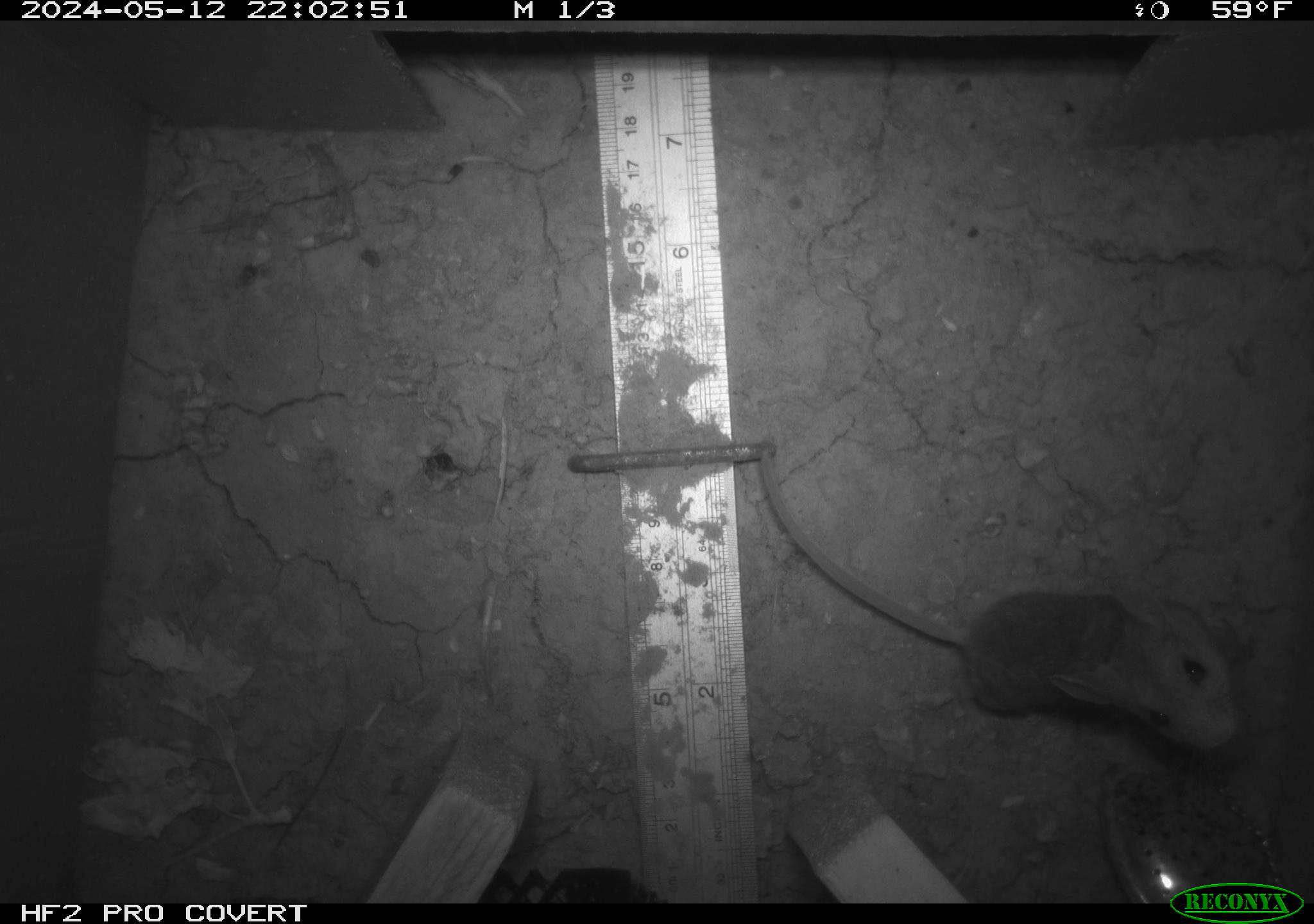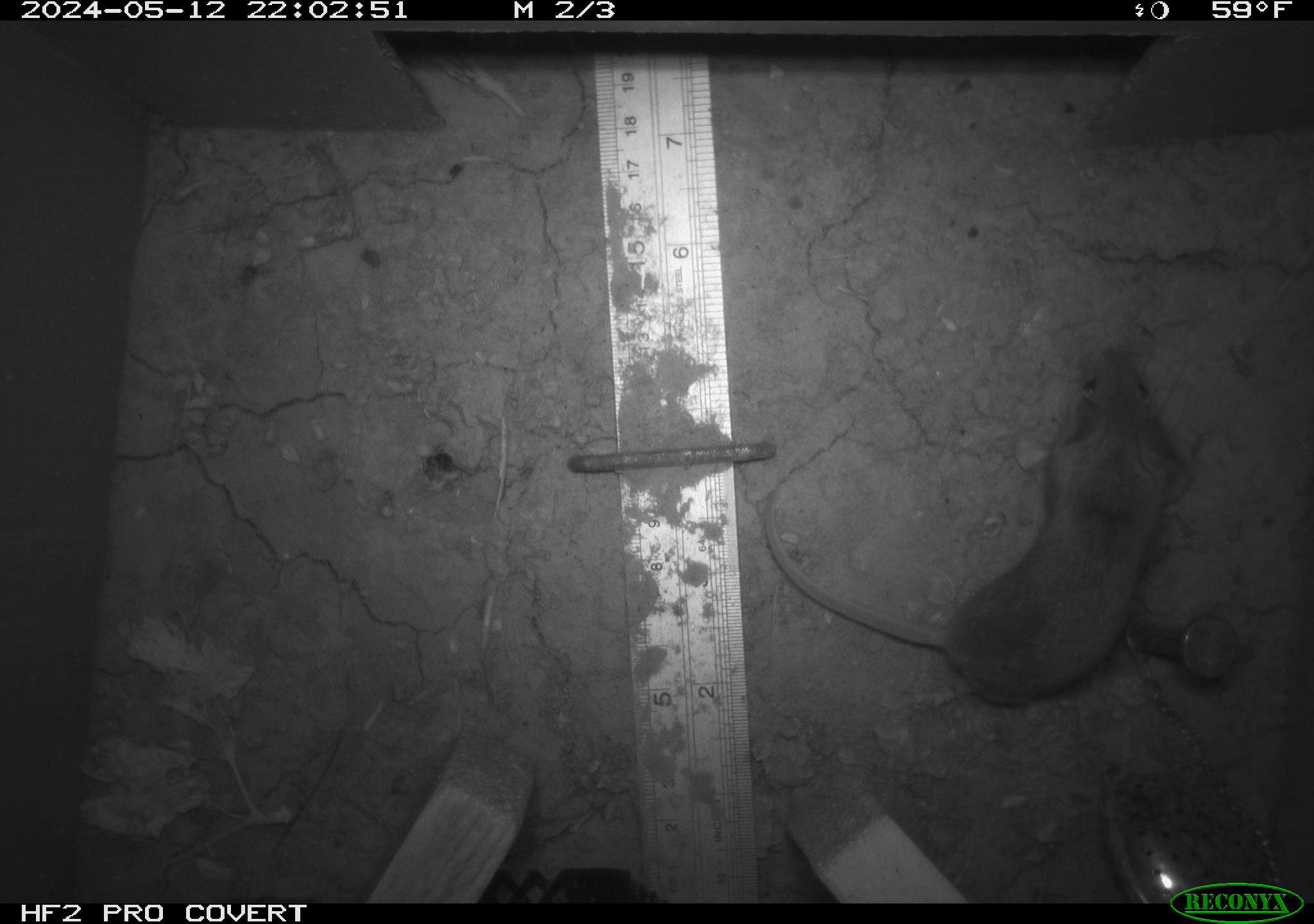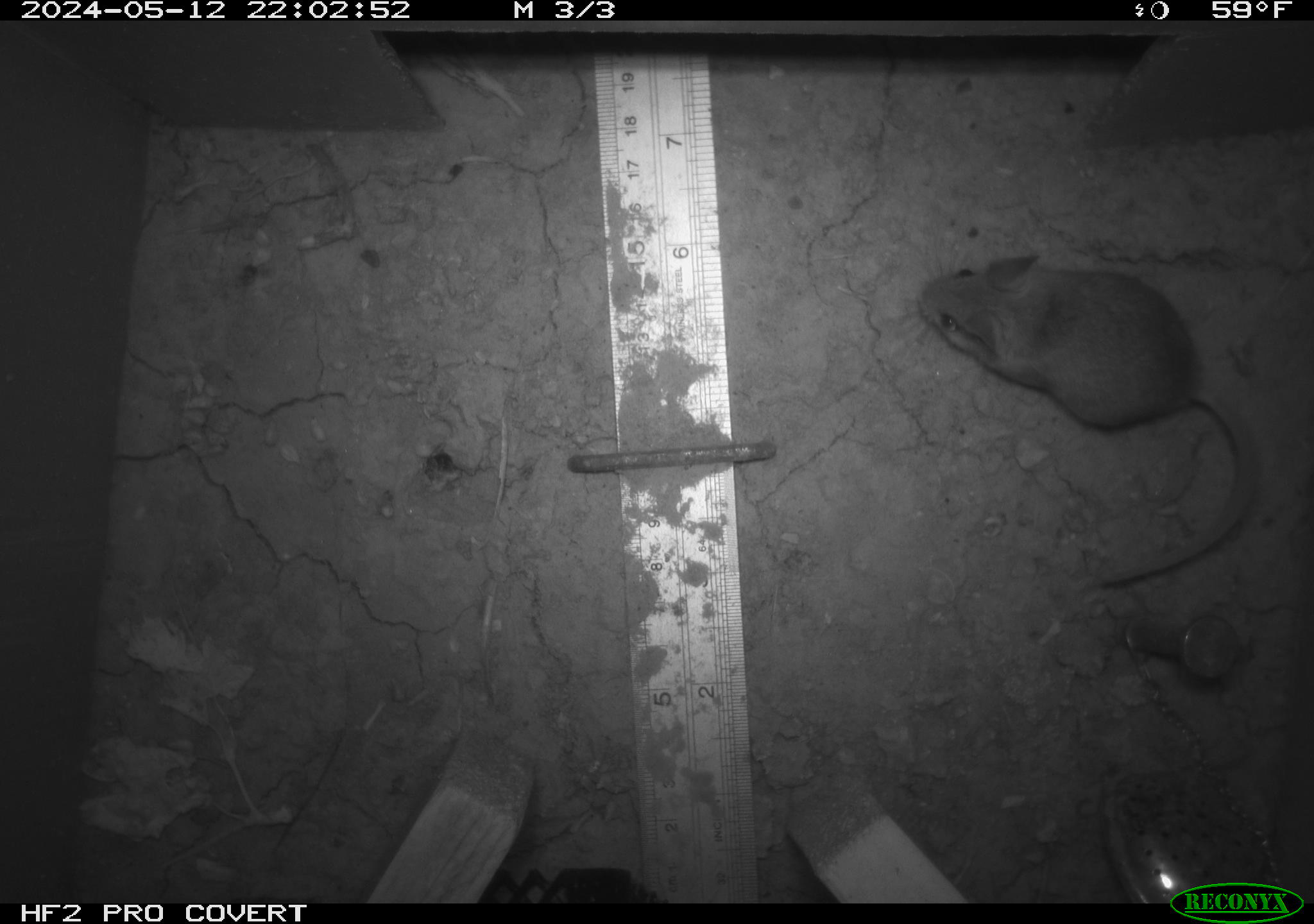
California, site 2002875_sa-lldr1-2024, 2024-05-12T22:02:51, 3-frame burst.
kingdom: Animalia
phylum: Chordata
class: Mammalia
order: Rodentia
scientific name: Rodentia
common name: mouse species